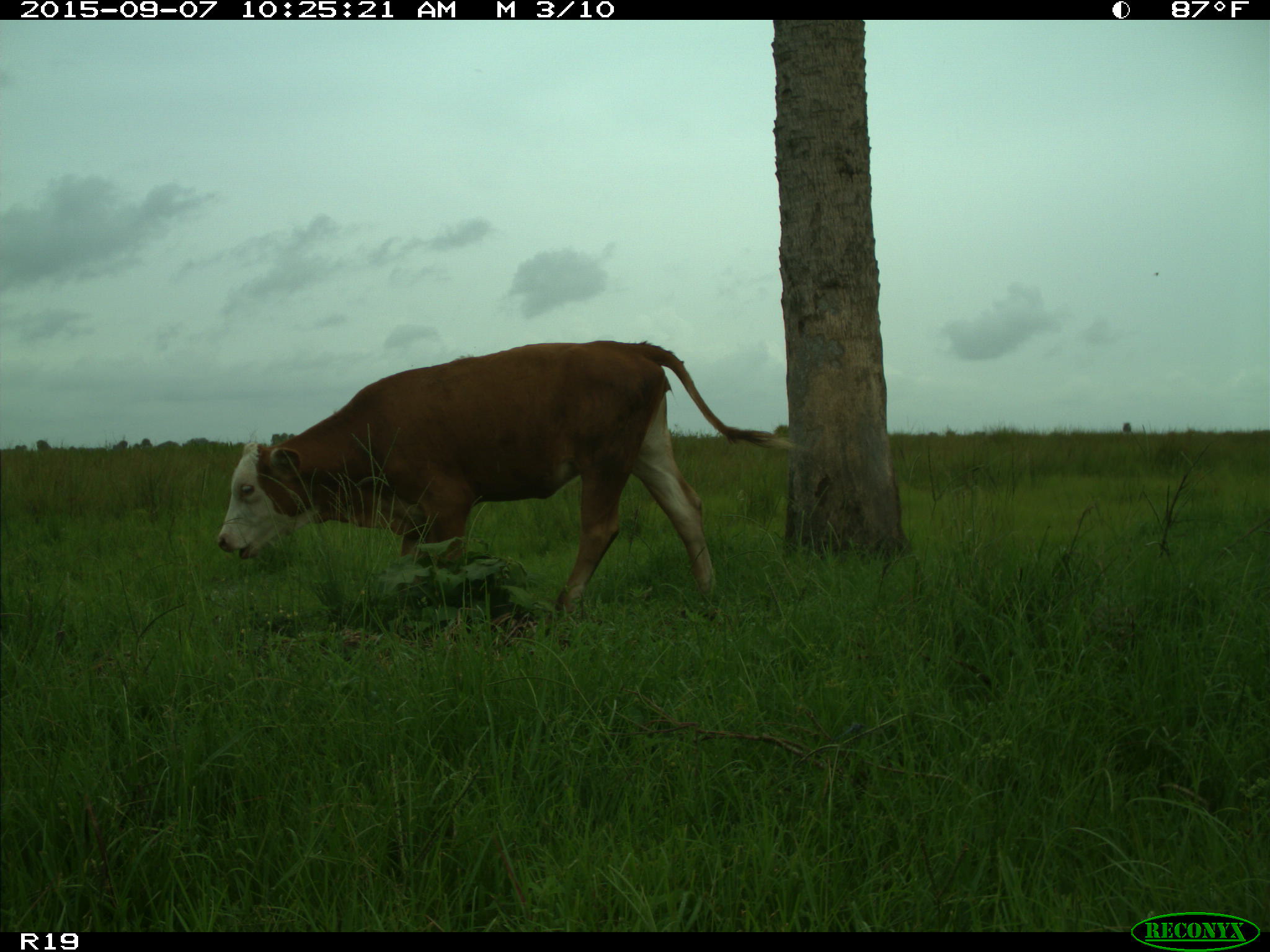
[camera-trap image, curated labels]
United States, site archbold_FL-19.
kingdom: Animalia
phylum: Chordata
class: Mammalia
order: Artiodactyla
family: Bovidae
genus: Bos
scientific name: Bos taurus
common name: domestic cow